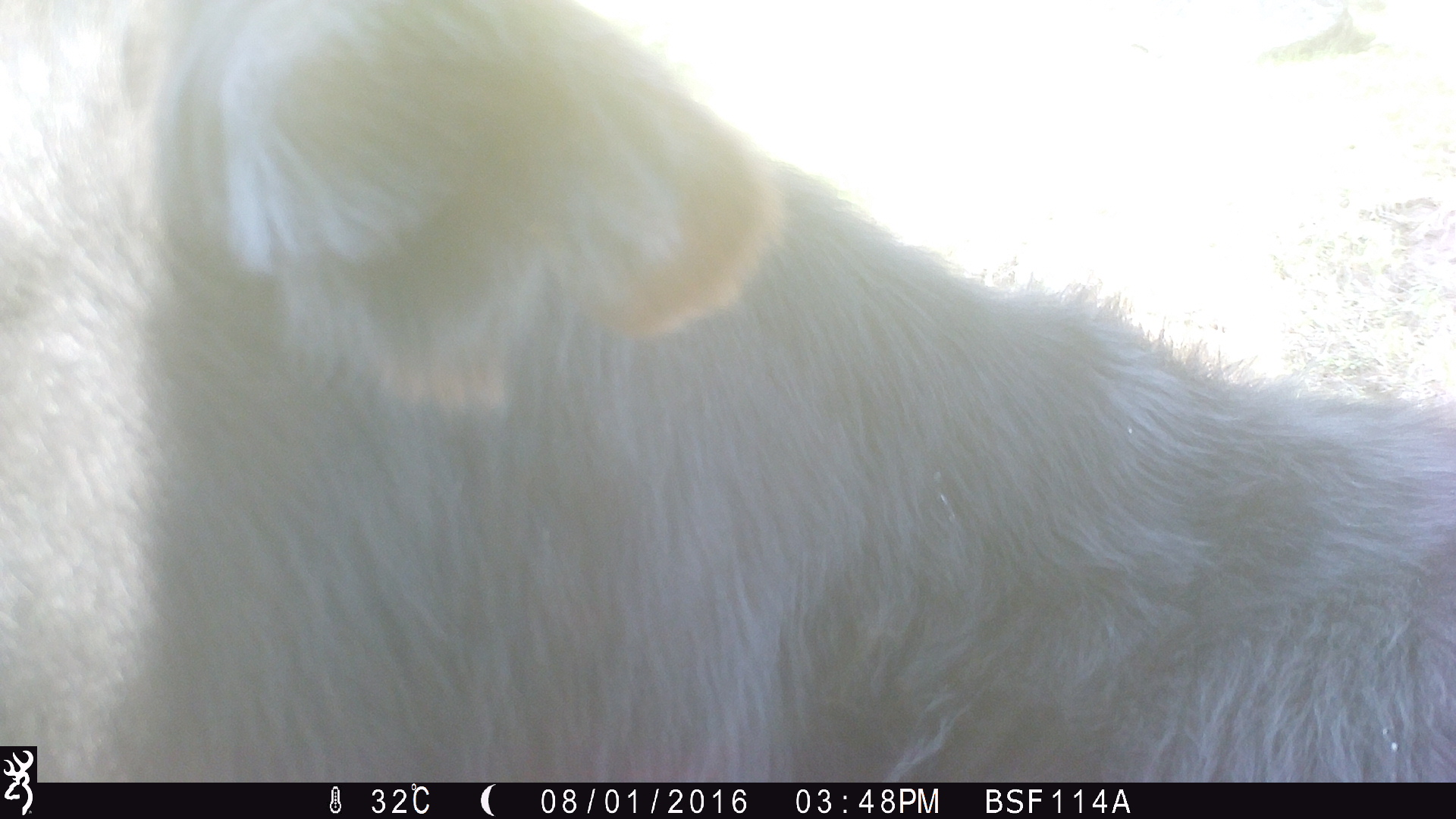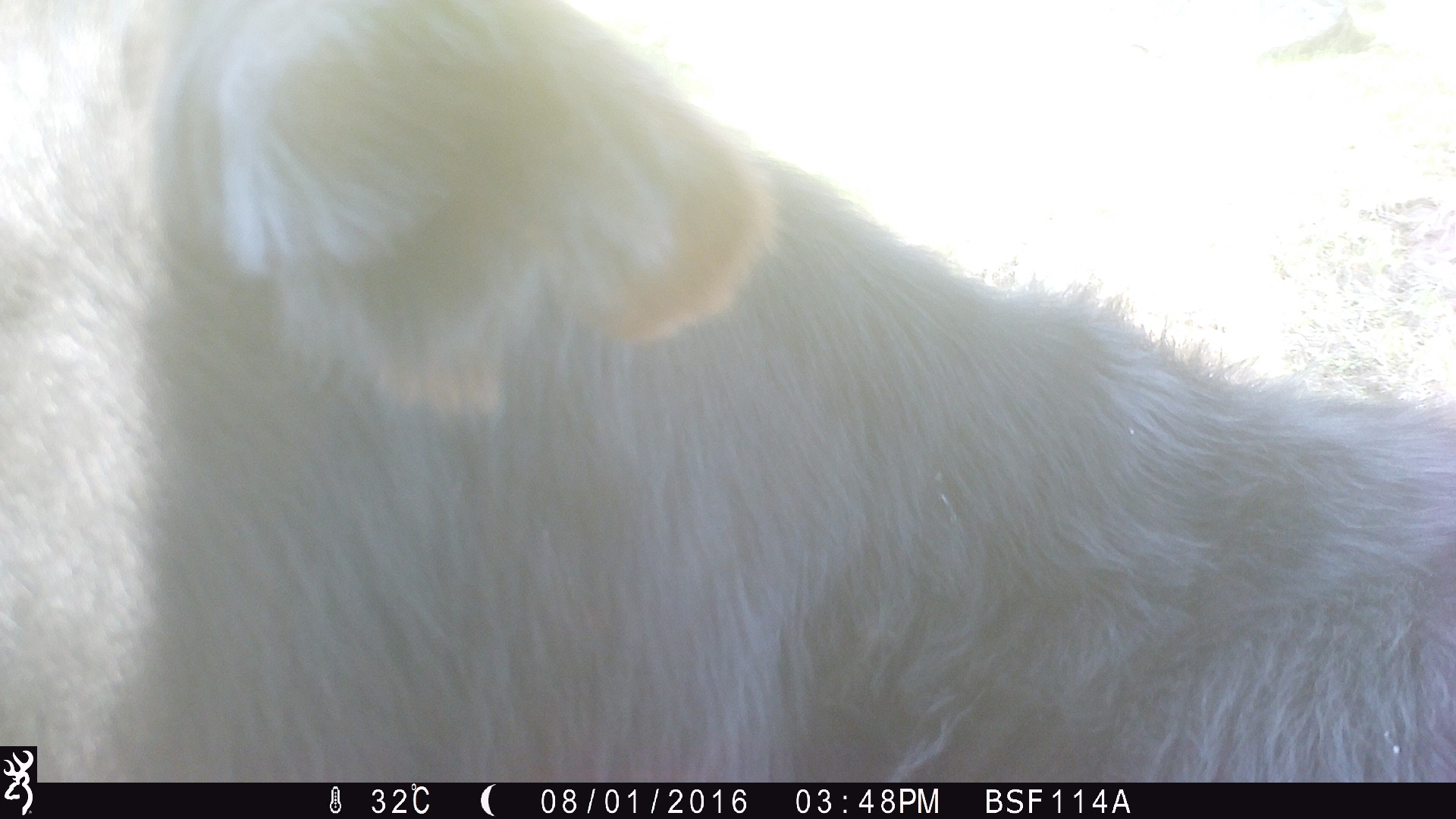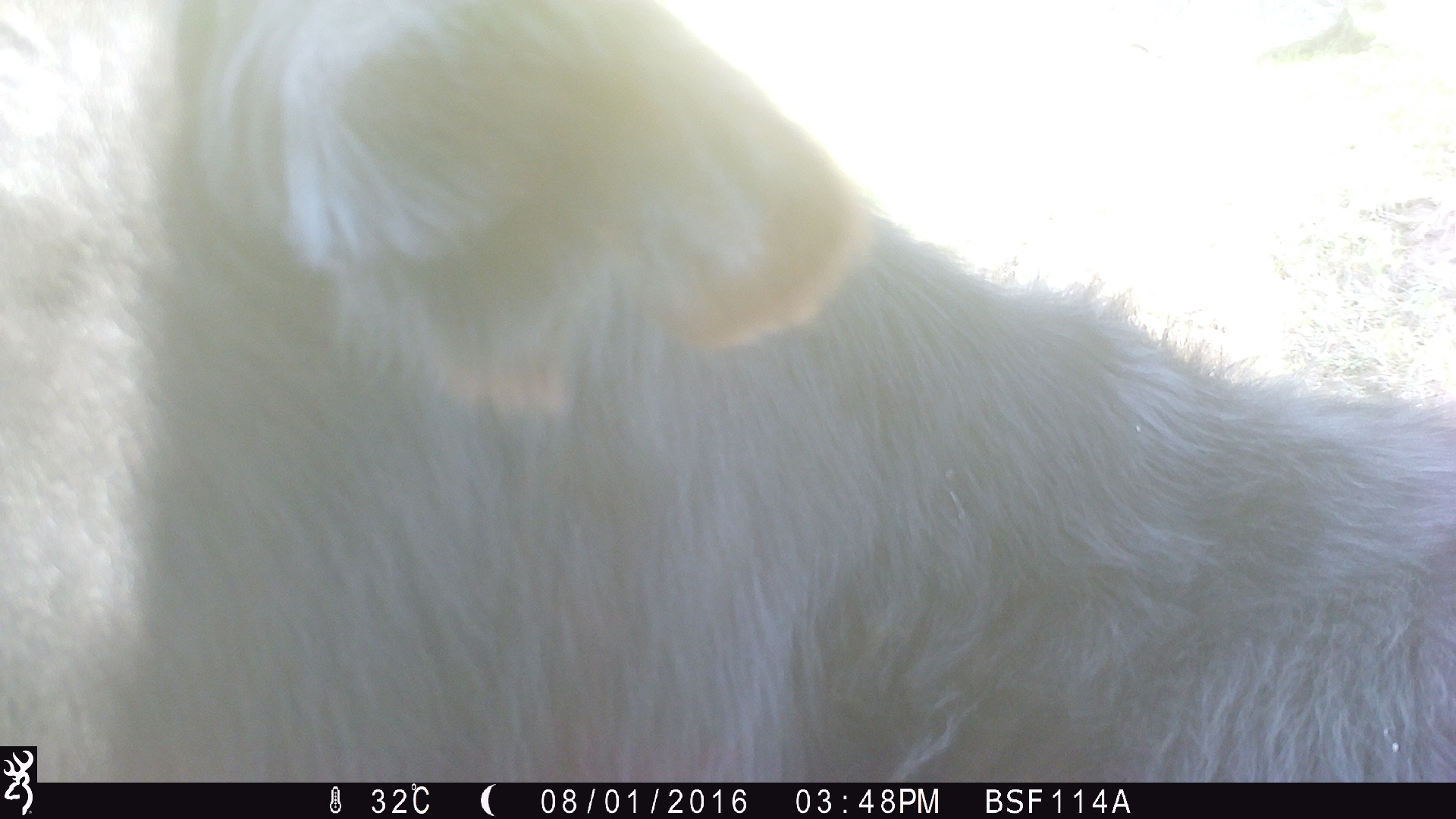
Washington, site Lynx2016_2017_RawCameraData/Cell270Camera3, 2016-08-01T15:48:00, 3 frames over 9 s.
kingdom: Animalia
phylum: Chordata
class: Mammalia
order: Artiodactyla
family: Bovidae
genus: Bos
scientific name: Bos taurus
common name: domestic cattle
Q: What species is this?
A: Domestic cattle (Bos taurus).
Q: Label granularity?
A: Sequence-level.